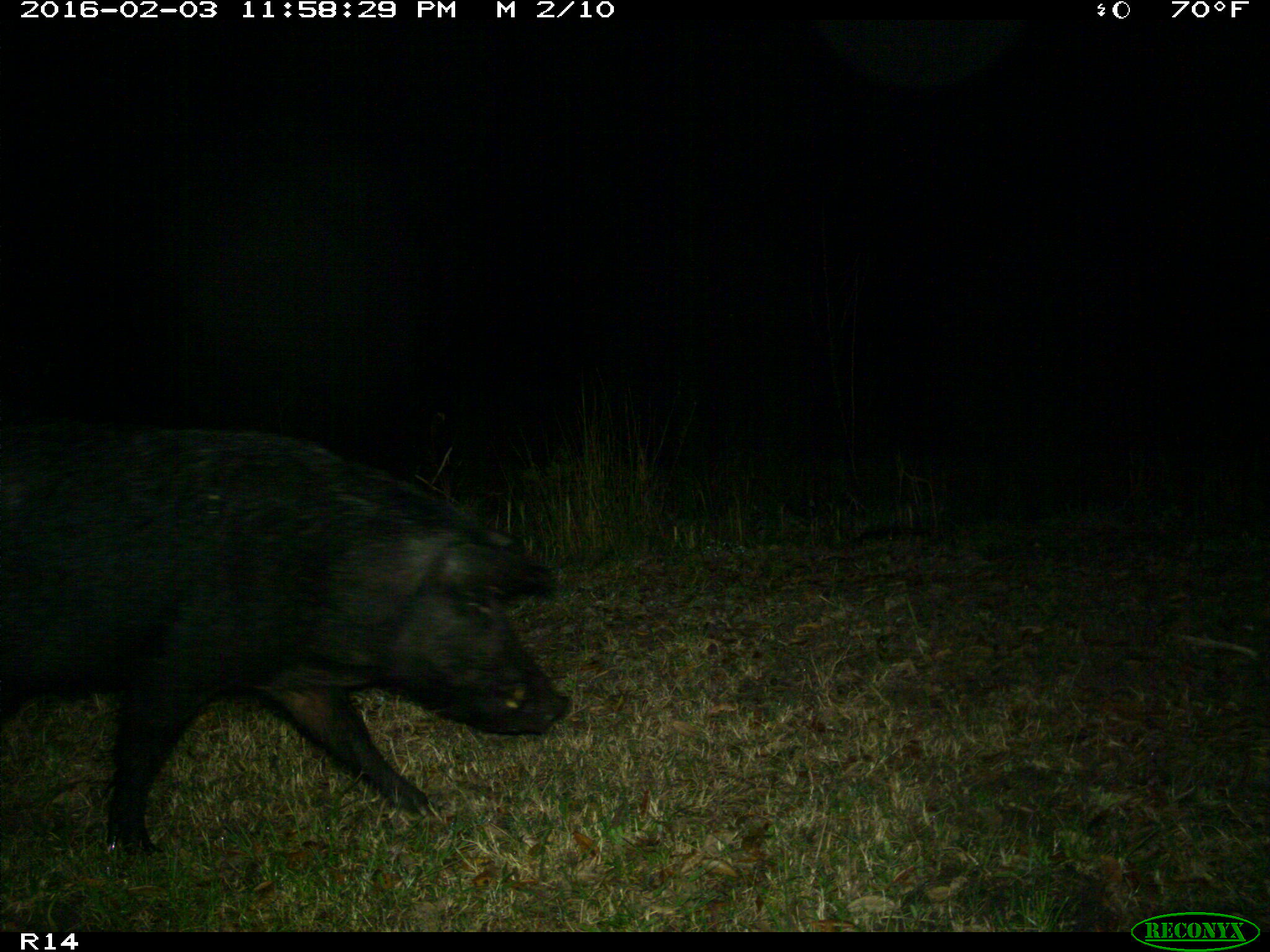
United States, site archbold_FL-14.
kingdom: Animalia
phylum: Chordata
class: Mammalia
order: Artiodactyla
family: Suidae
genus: Sus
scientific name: Sus scrofa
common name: wild boar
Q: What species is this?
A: Sus scrofa (wild boar).